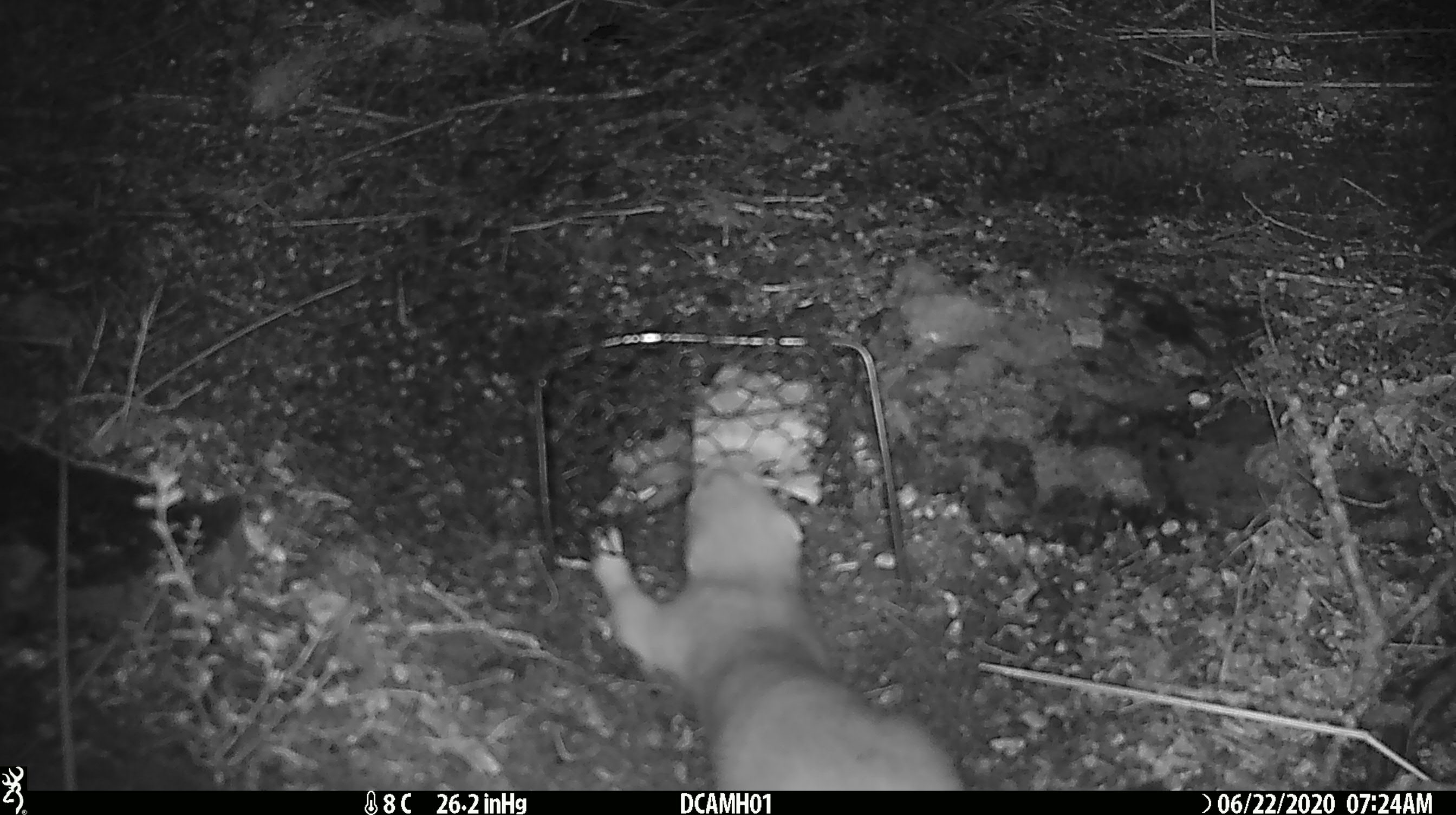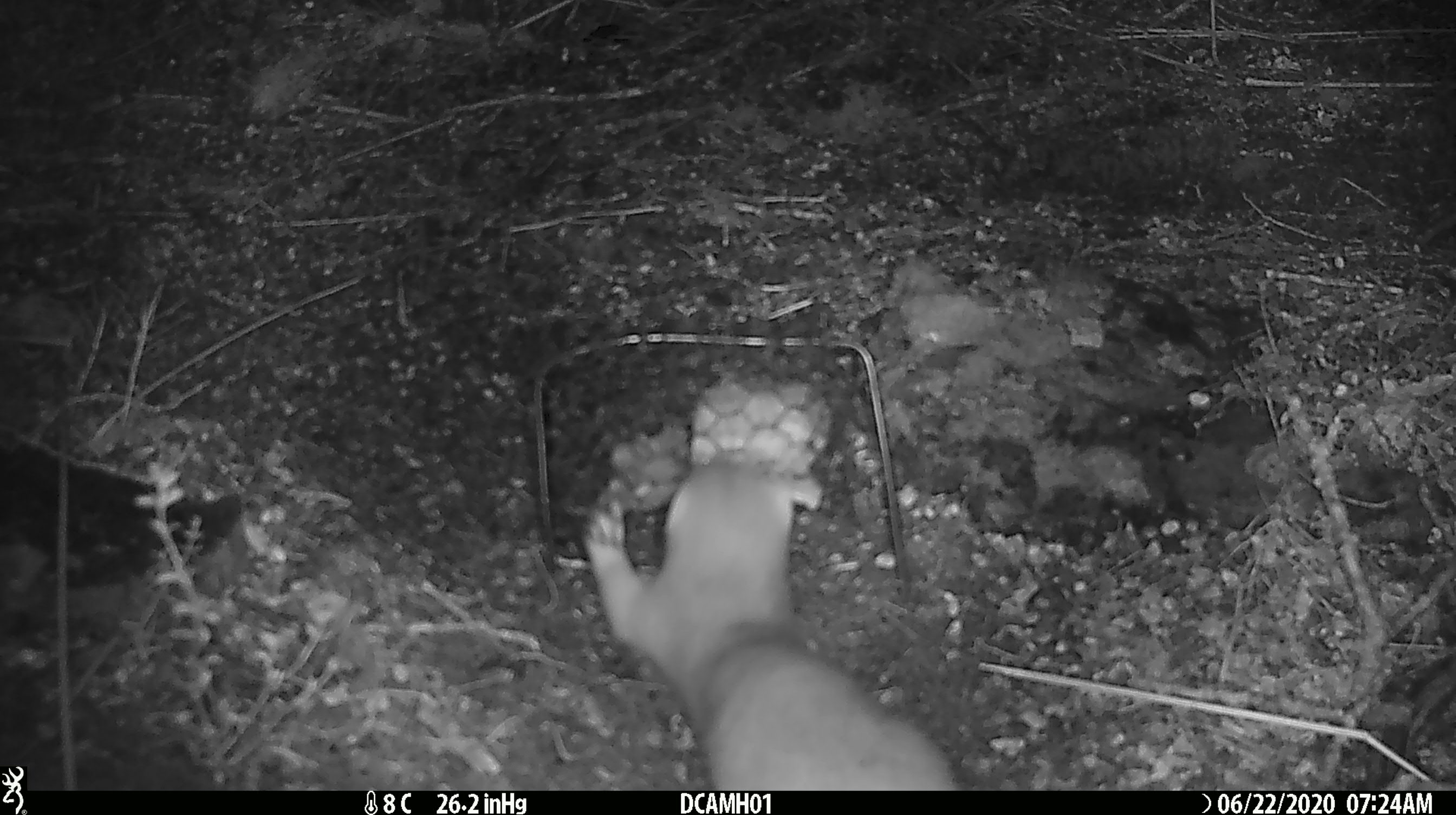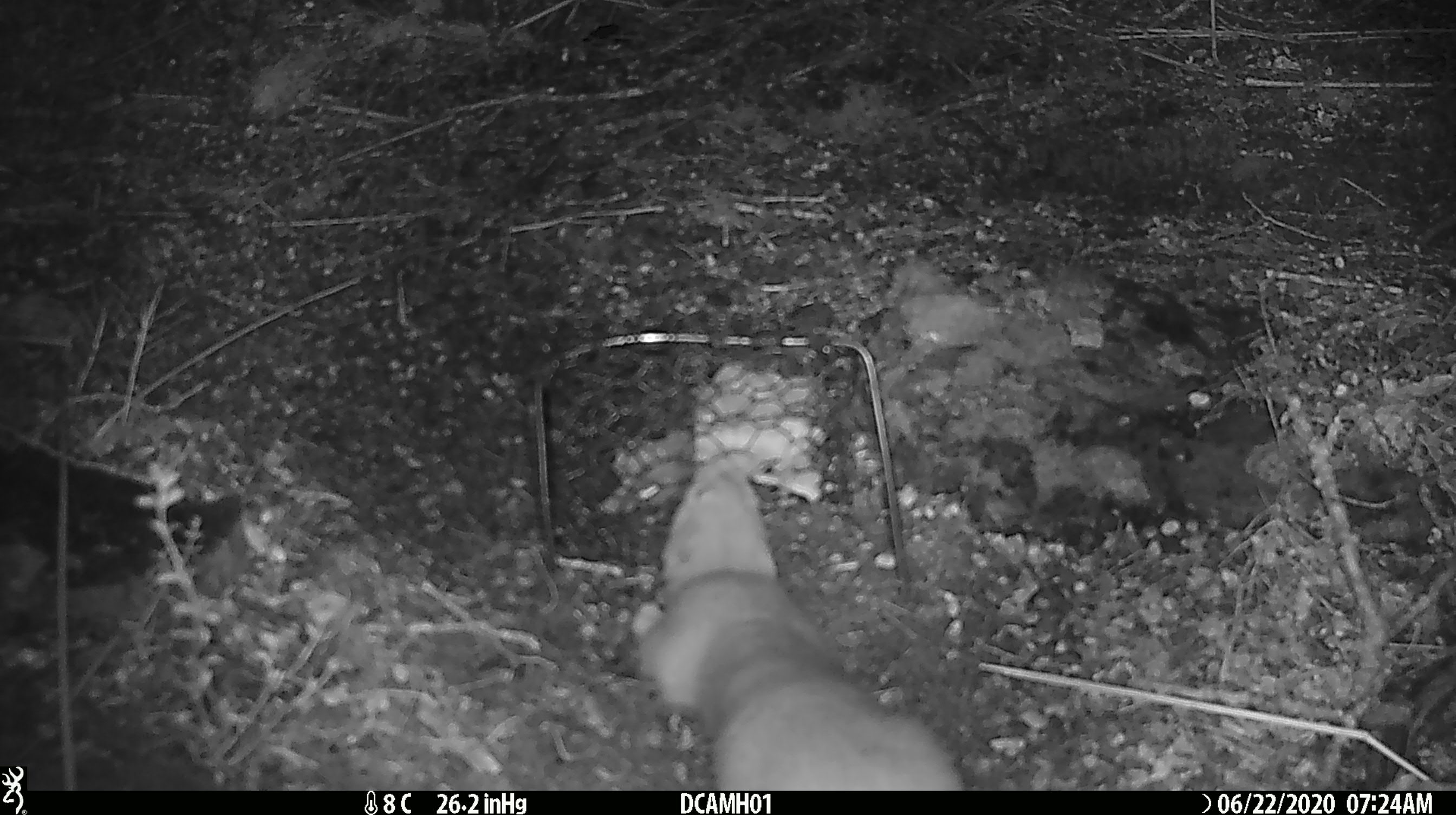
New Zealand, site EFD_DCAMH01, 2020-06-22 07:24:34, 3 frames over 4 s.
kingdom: Animalia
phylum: Chordata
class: Mammalia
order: Carnivora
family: Mustelidae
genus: Mustela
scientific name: Mustela erminea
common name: stoat